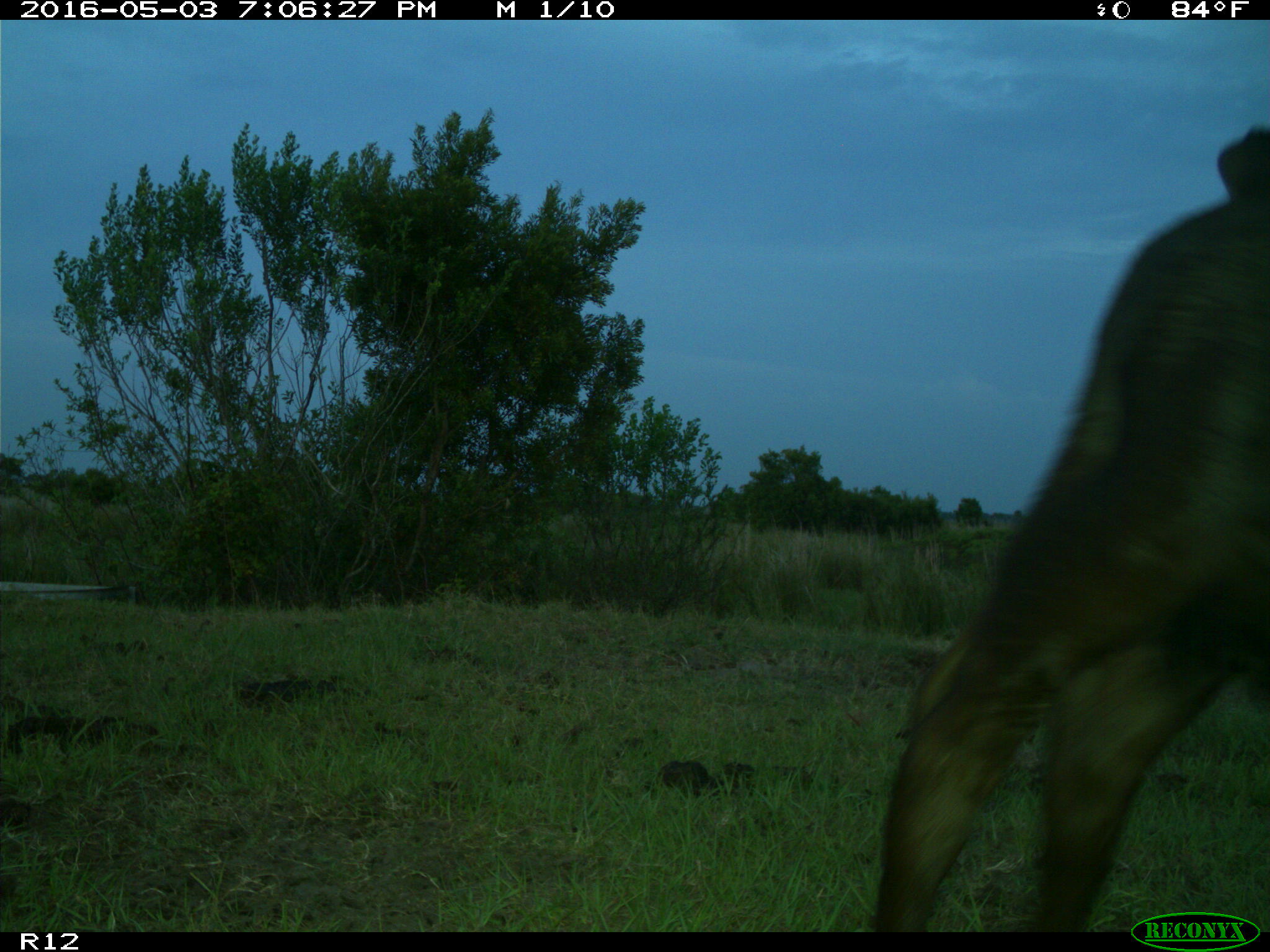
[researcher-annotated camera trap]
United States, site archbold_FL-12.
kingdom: Animalia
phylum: Chordata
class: Mammalia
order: Artiodactyla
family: Bovidae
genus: Bos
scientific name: Bos taurus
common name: domestic cow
Bos taurus (domestic cow).